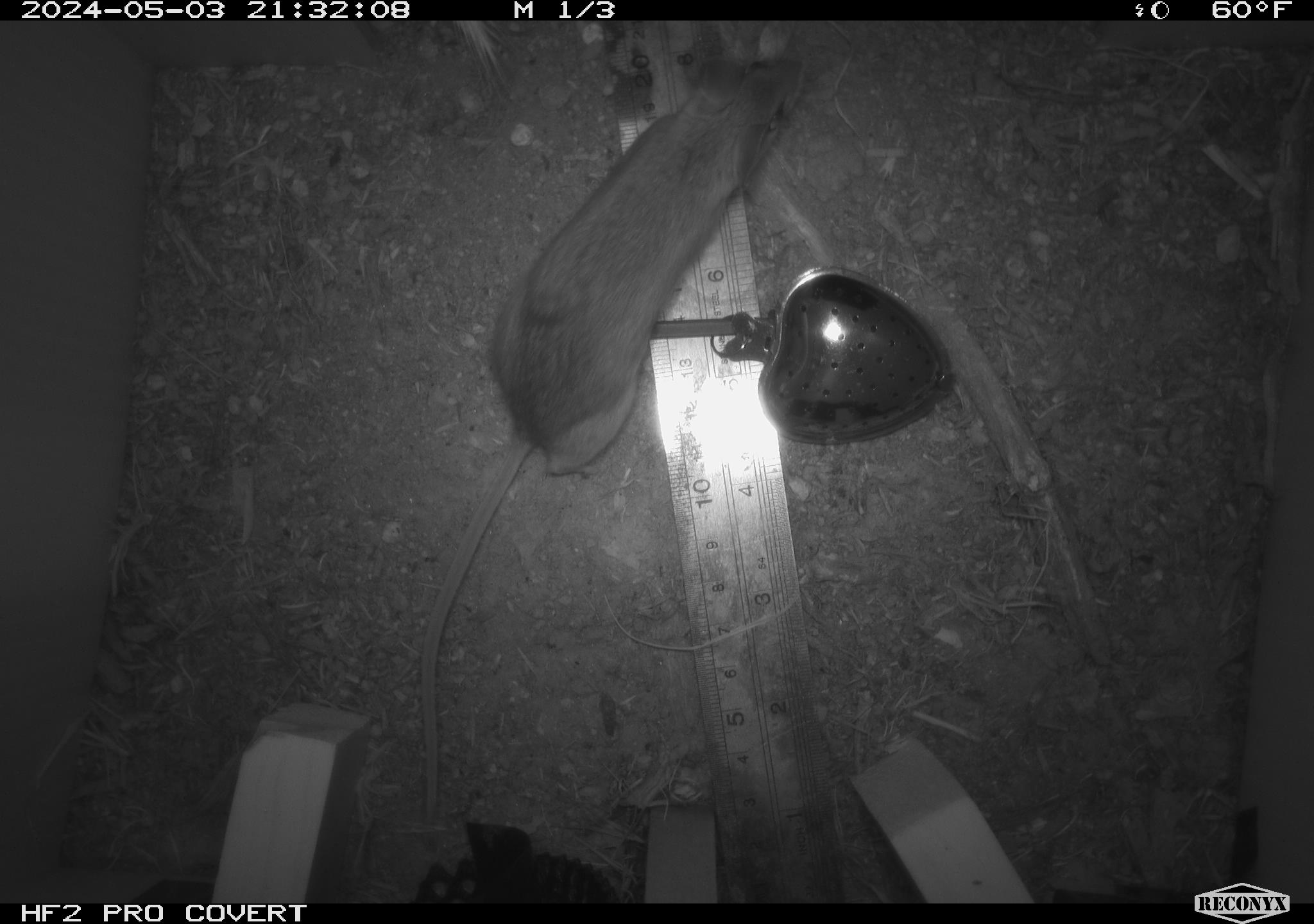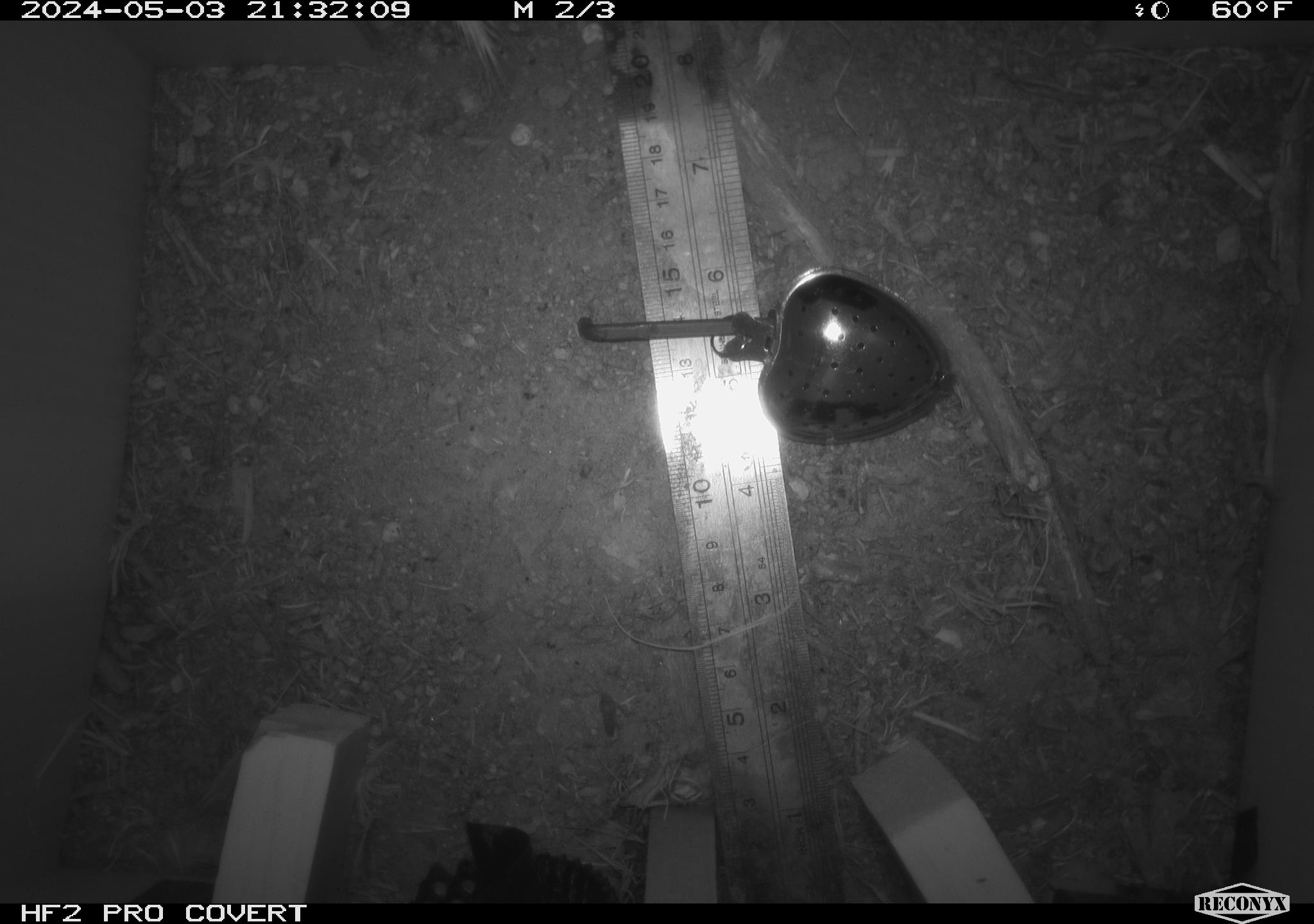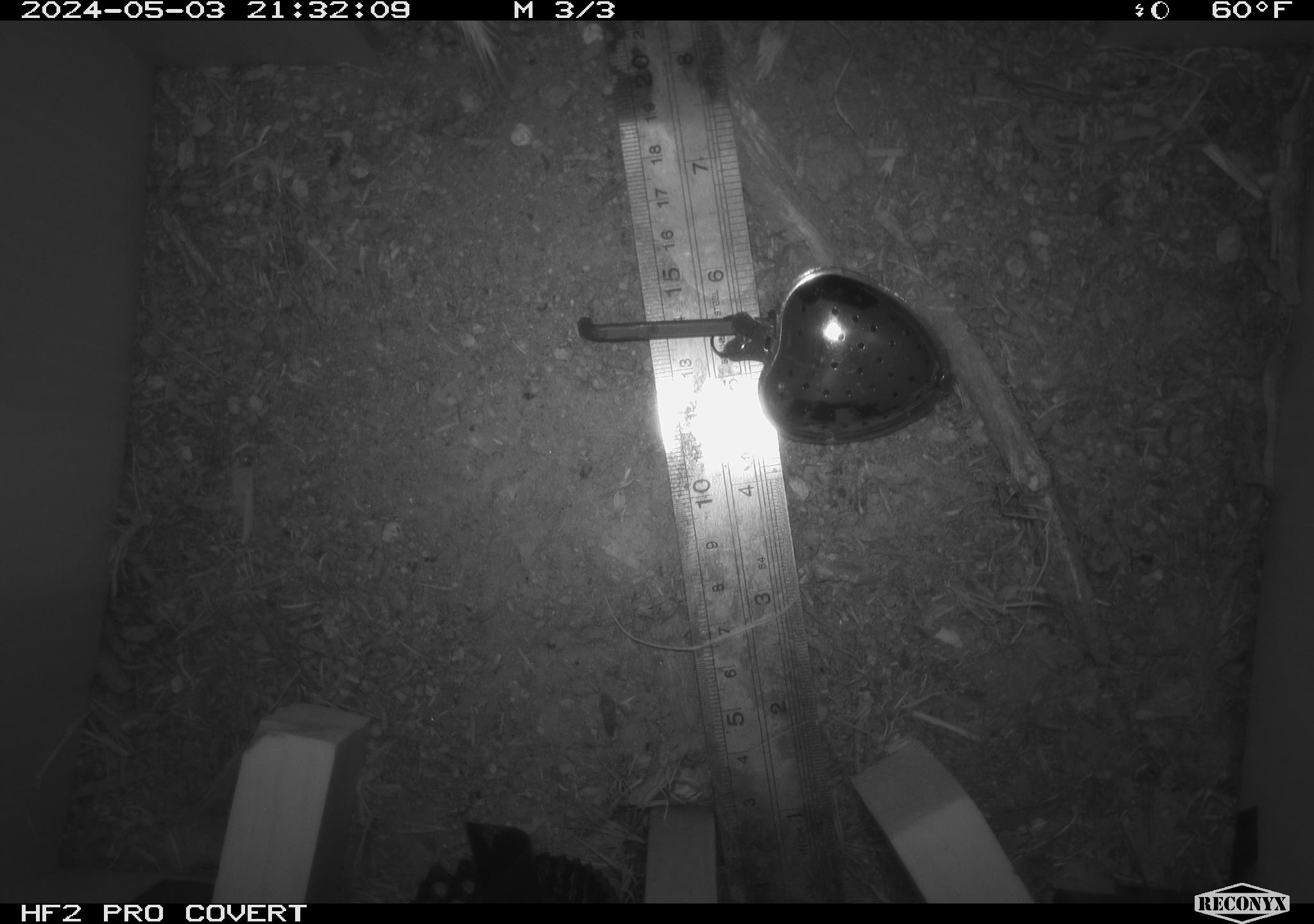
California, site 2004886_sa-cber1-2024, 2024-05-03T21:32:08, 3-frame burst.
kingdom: Animalia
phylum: Chordata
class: Mammalia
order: Rodentia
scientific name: Rodentia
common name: mouse species